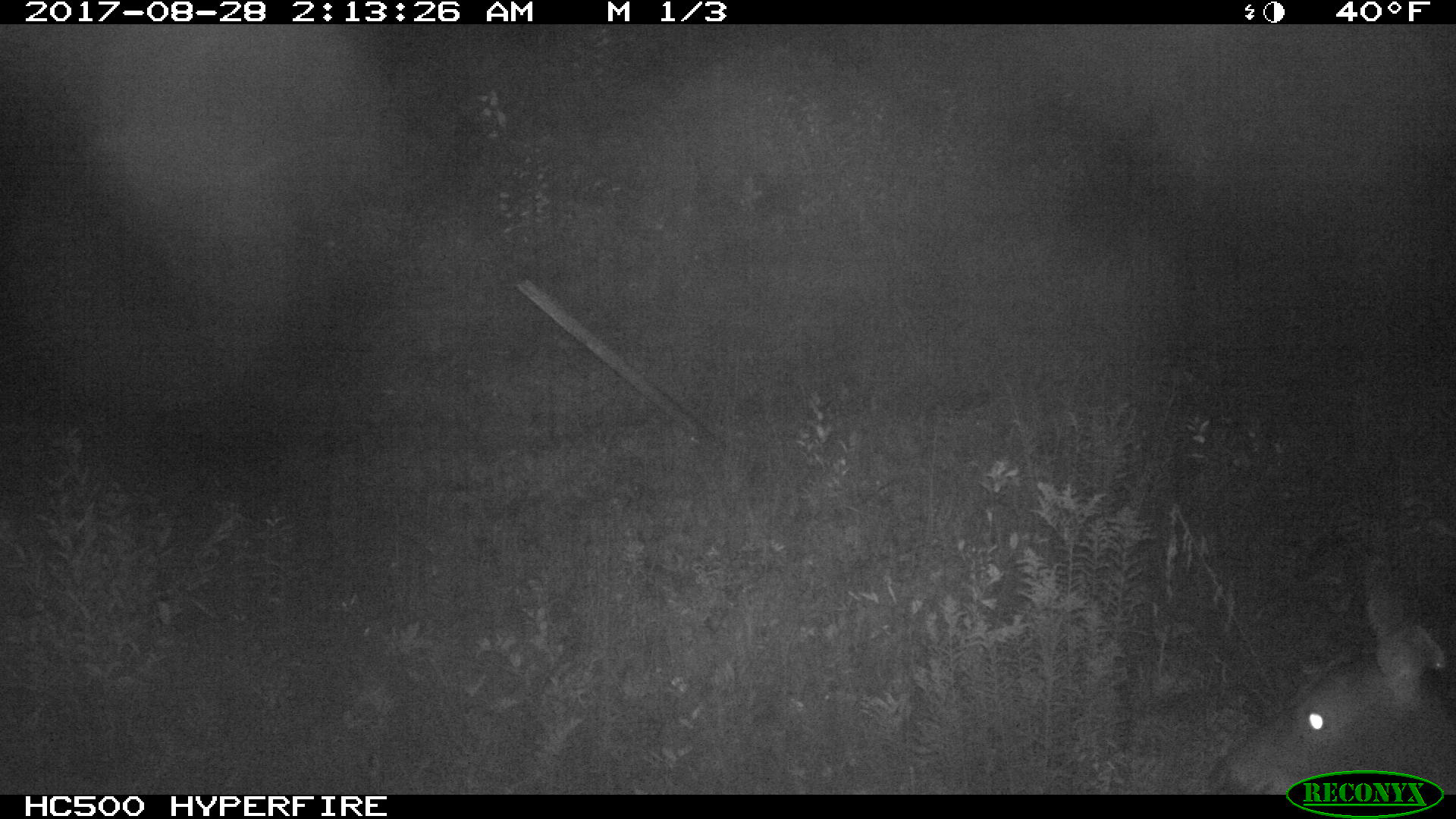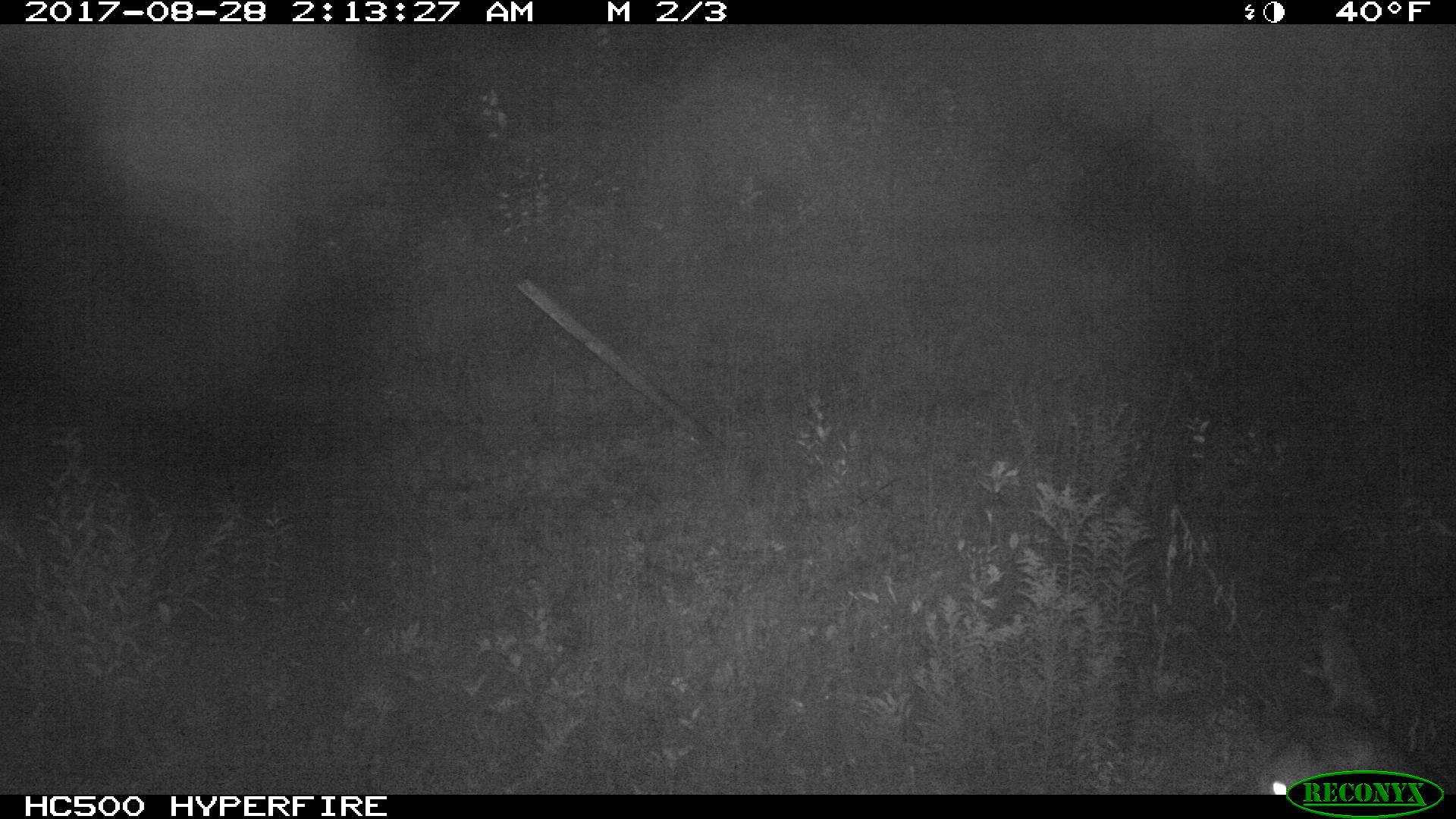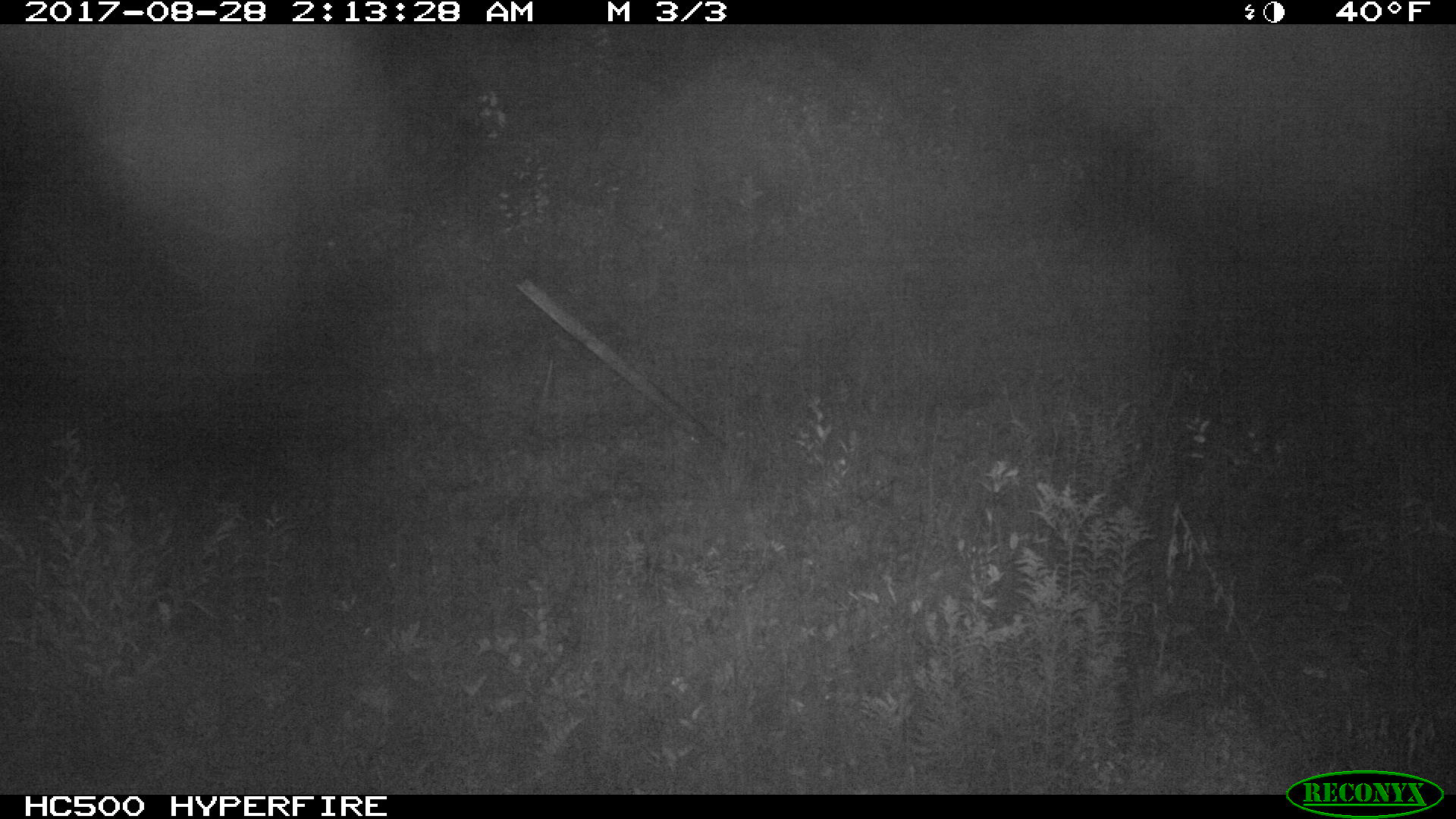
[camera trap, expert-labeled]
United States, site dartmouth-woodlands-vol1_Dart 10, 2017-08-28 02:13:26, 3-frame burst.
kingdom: Animalia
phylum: Chordata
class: Mammalia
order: Artiodactyla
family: Cervidae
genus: Odocoileus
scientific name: Odocoileus virginianus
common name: white-tailed deer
White-tailed deer (Odocoileus virginianus).